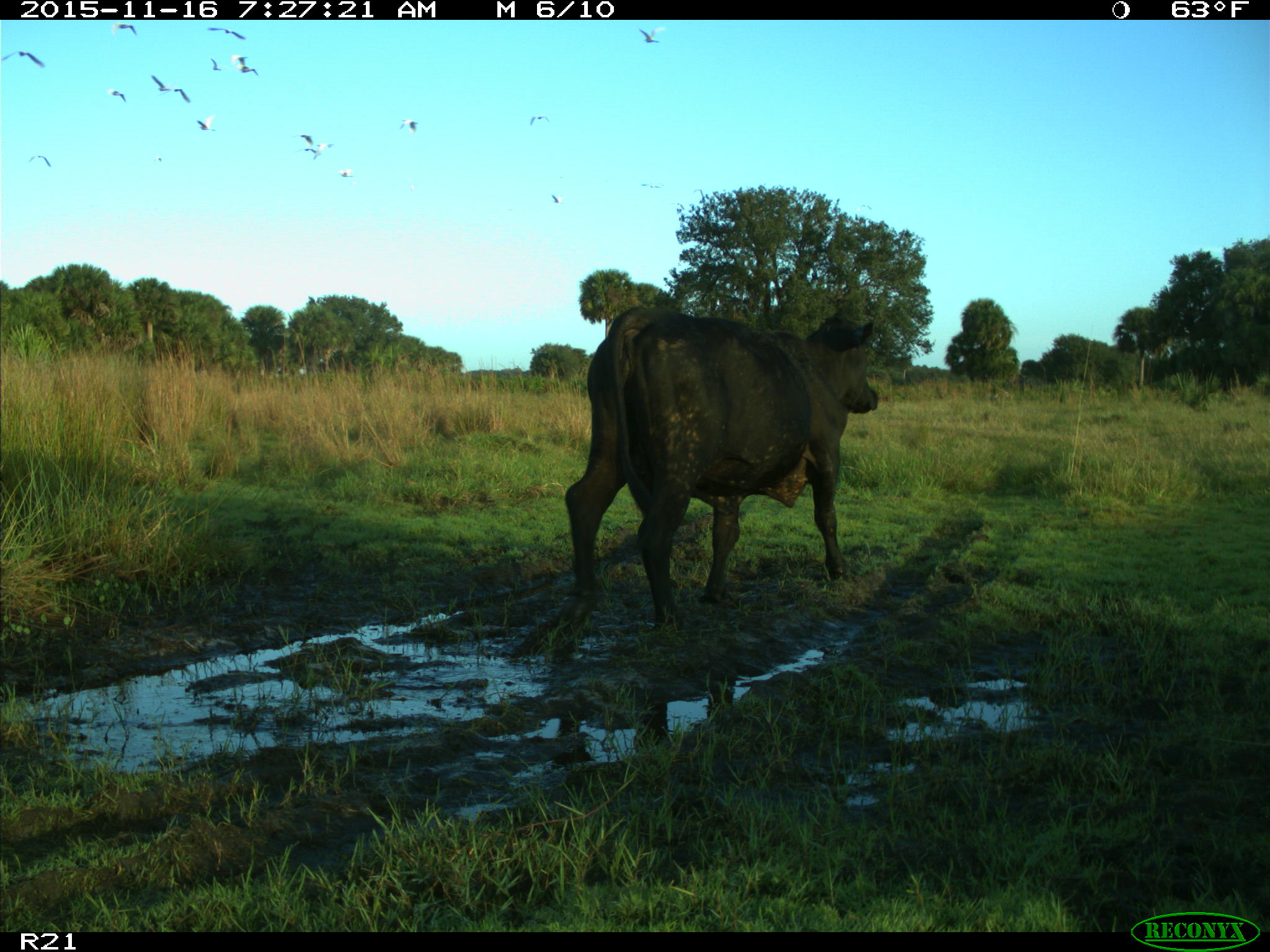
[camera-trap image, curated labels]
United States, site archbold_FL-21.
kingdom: Animalia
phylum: Chordata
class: Mammalia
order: Artiodactyla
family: Bovidae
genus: Bos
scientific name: Bos taurus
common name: domestic cow